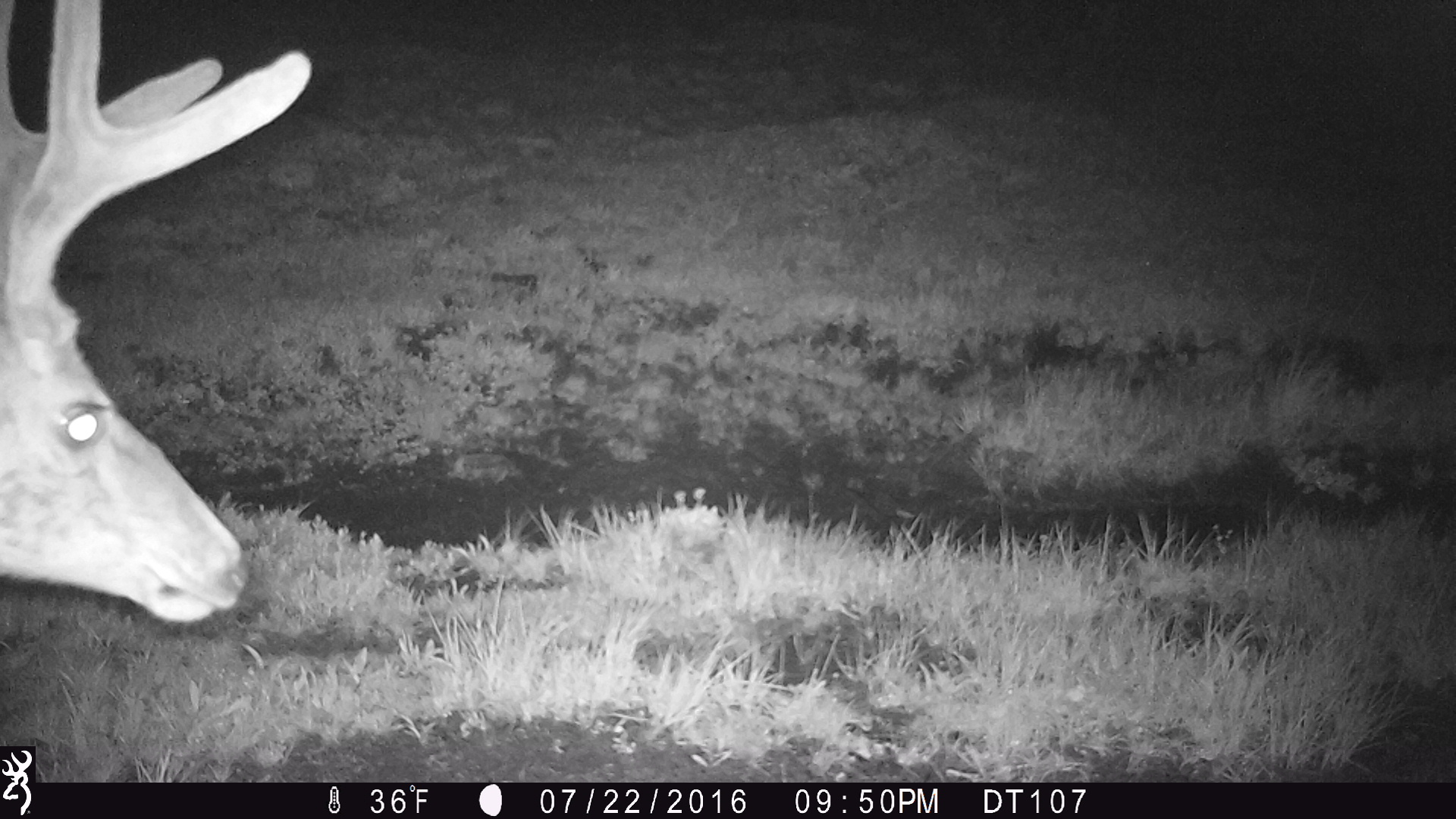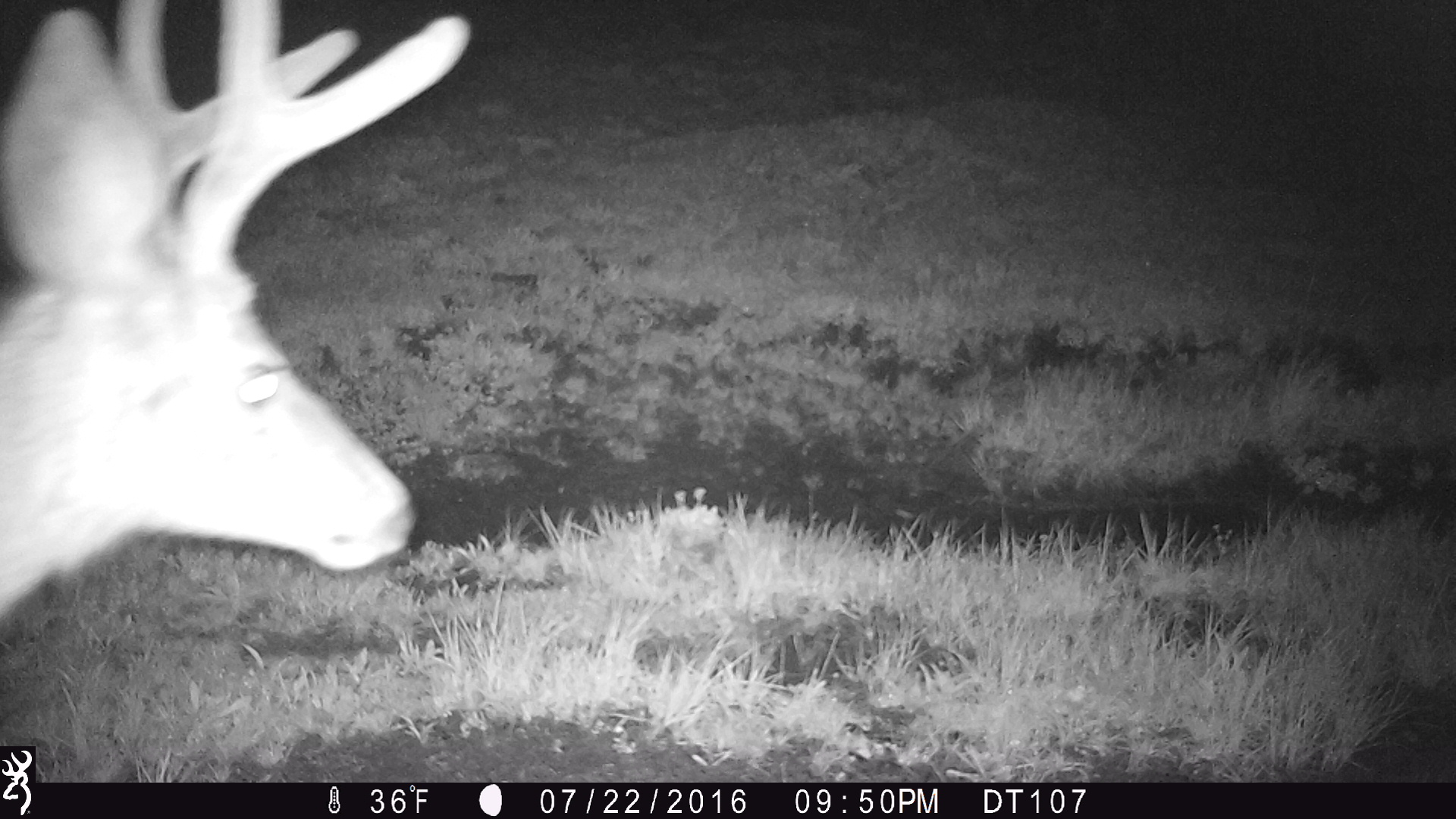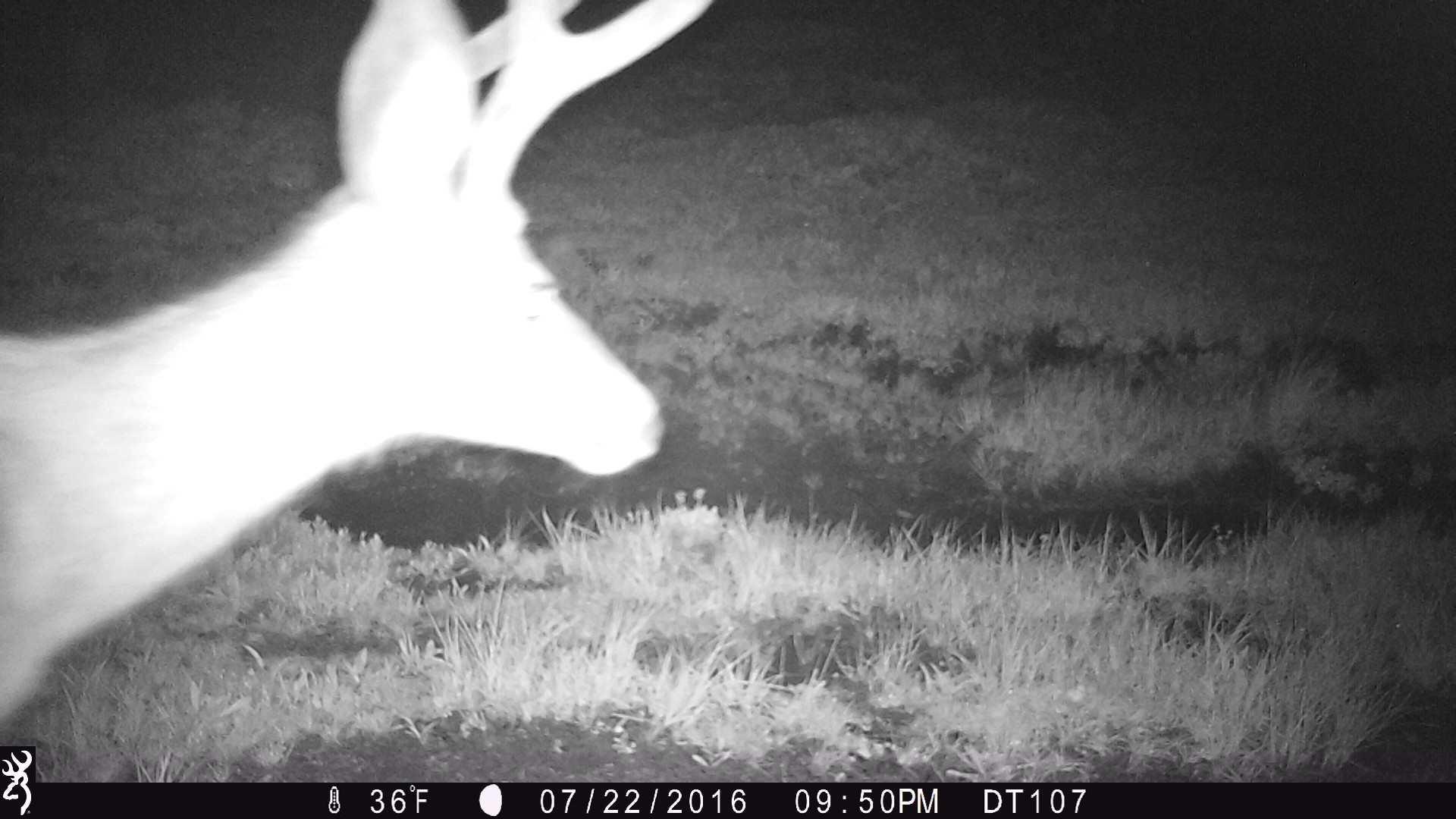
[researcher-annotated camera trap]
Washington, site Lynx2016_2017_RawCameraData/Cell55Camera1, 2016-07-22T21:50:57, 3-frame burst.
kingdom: Animalia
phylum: Chordata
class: Mammalia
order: Artiodactyla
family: Cervidae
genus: Odocoileus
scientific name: Odocoileus hemionus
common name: mule deer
Odocoileus hemionus (mule deer). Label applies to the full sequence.